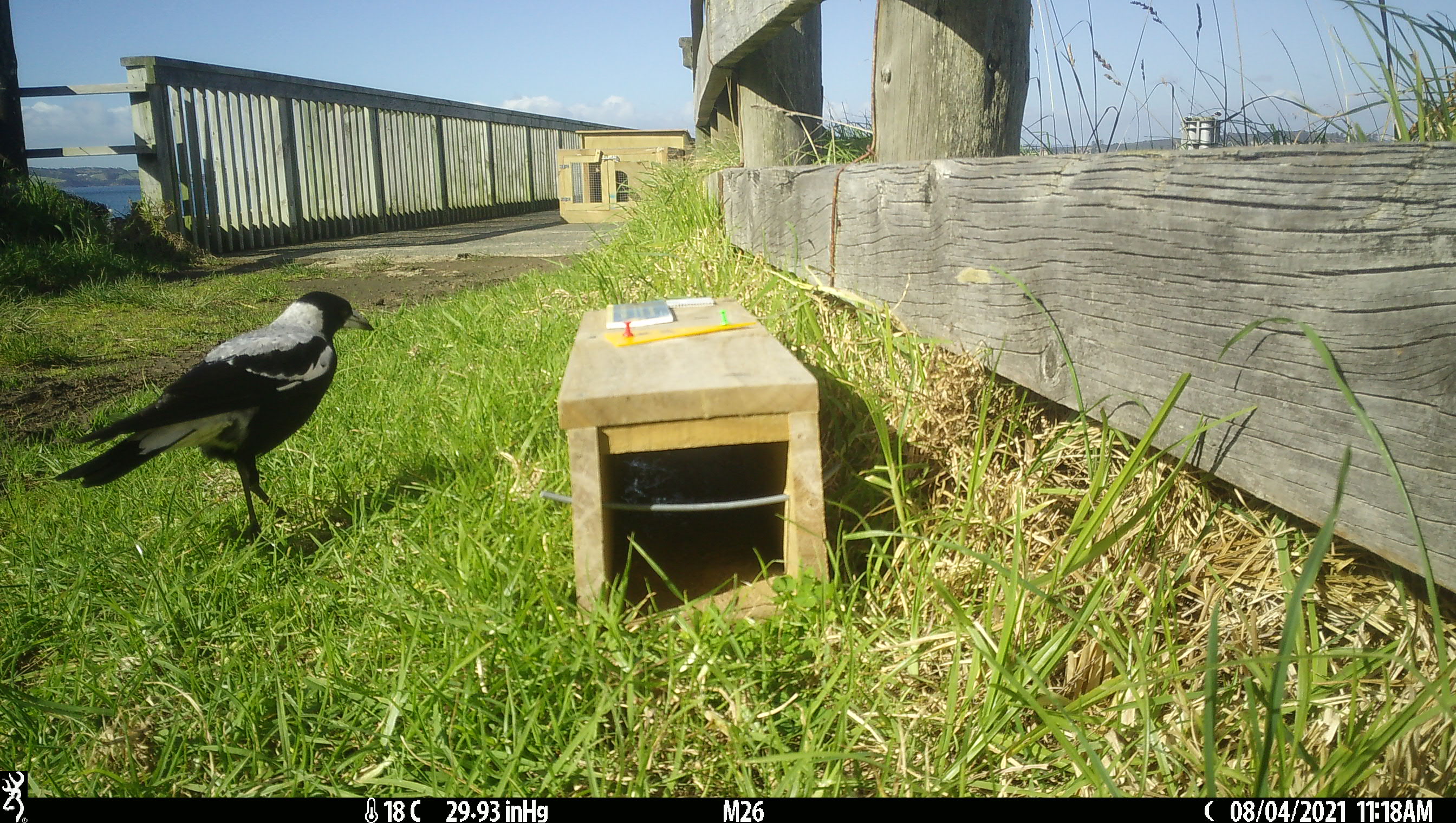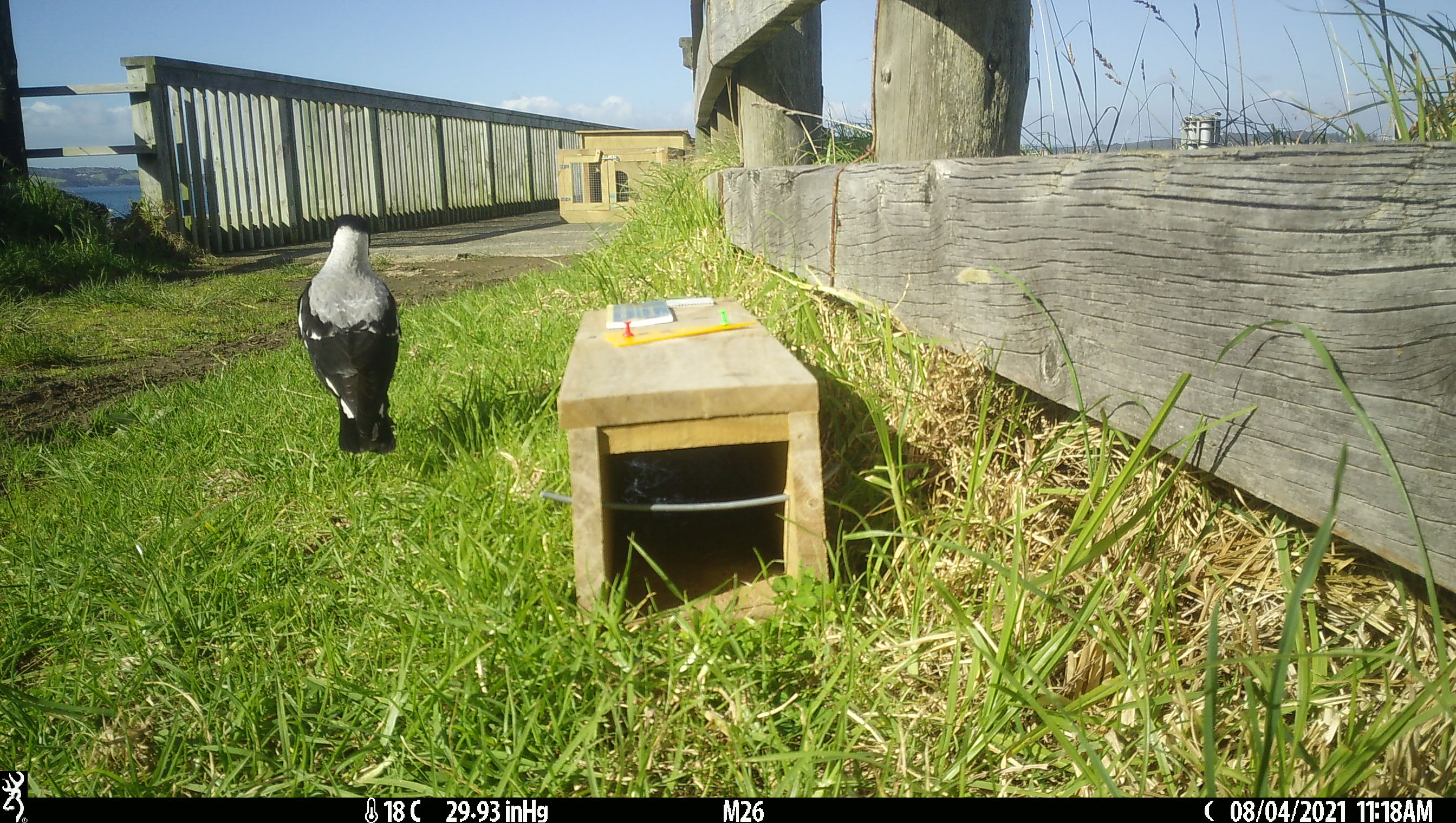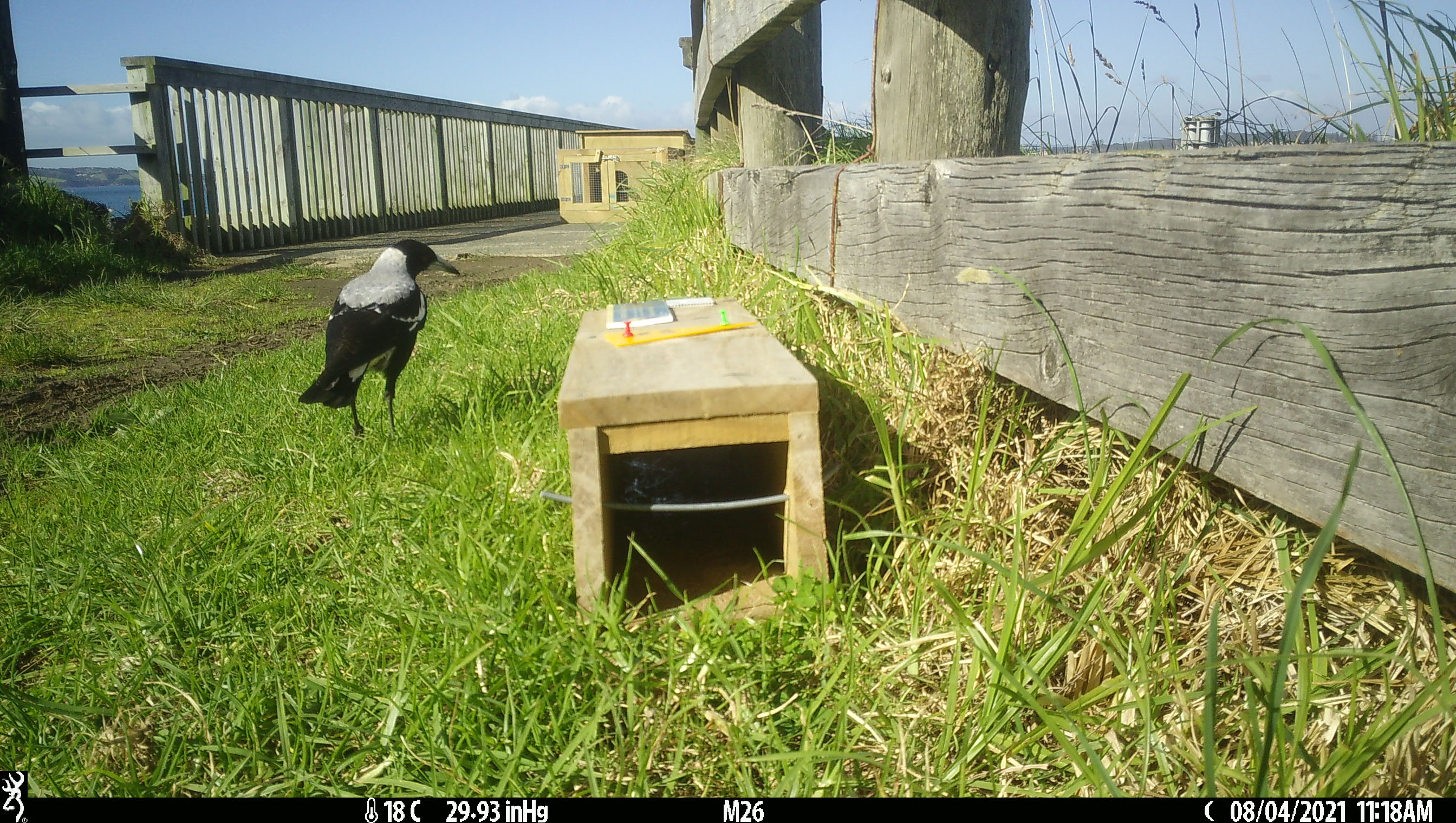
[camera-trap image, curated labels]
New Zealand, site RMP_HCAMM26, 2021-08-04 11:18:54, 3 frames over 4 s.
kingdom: Animalia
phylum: Chordata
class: Aves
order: Passeriformes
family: Artamidae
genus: Gymnorhina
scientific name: Gymnorhina tibicen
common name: australian magpie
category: magpie